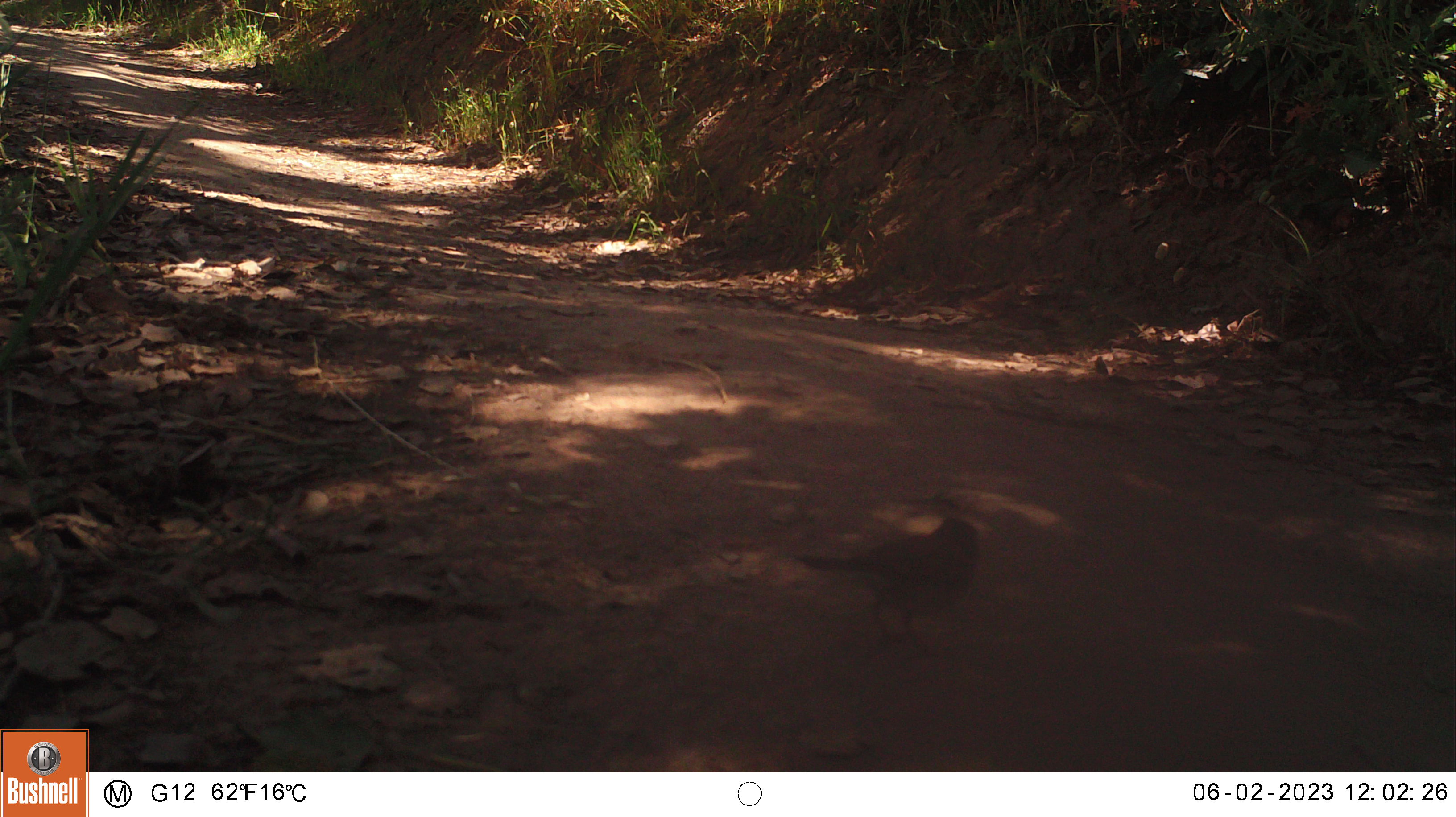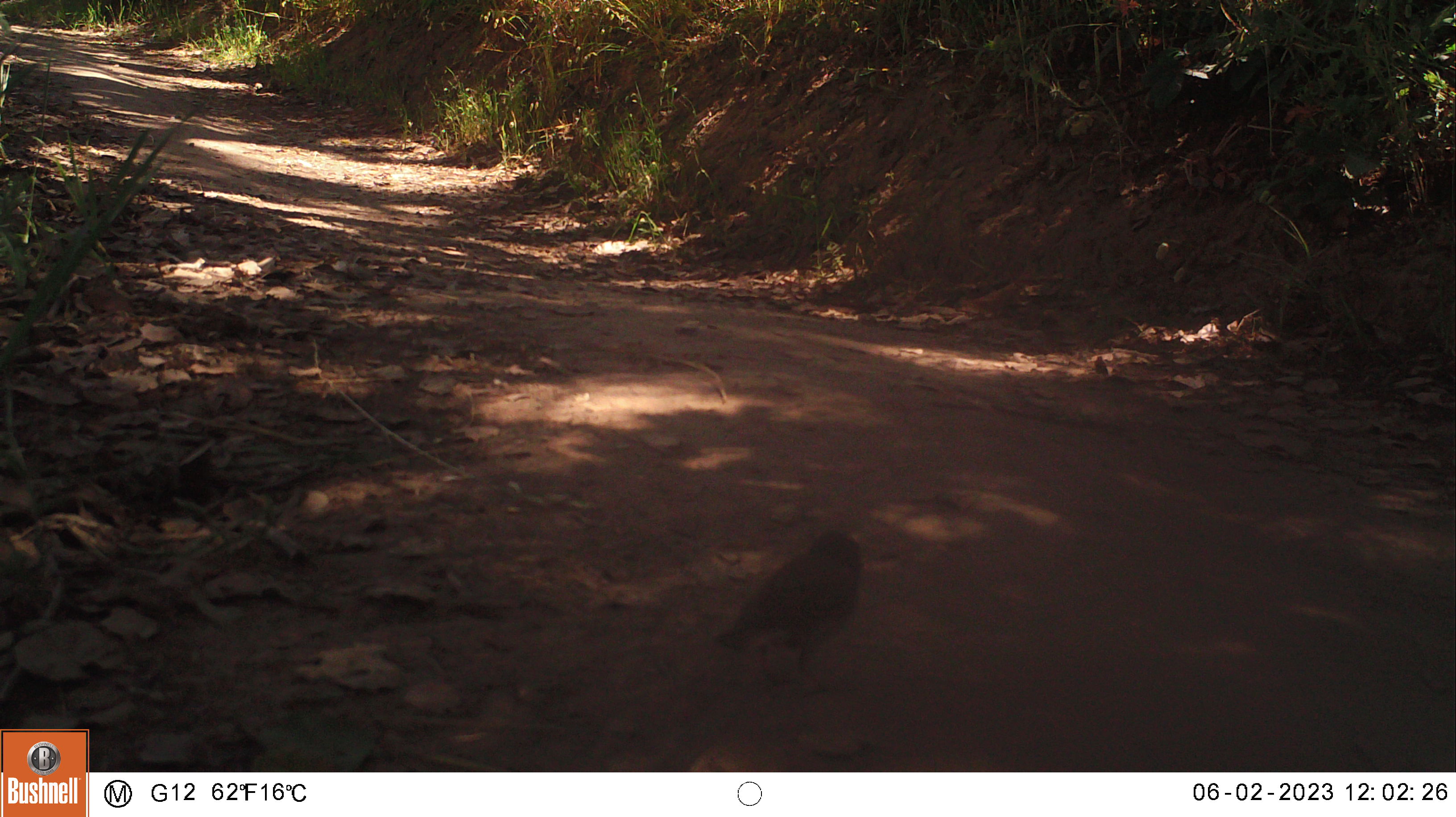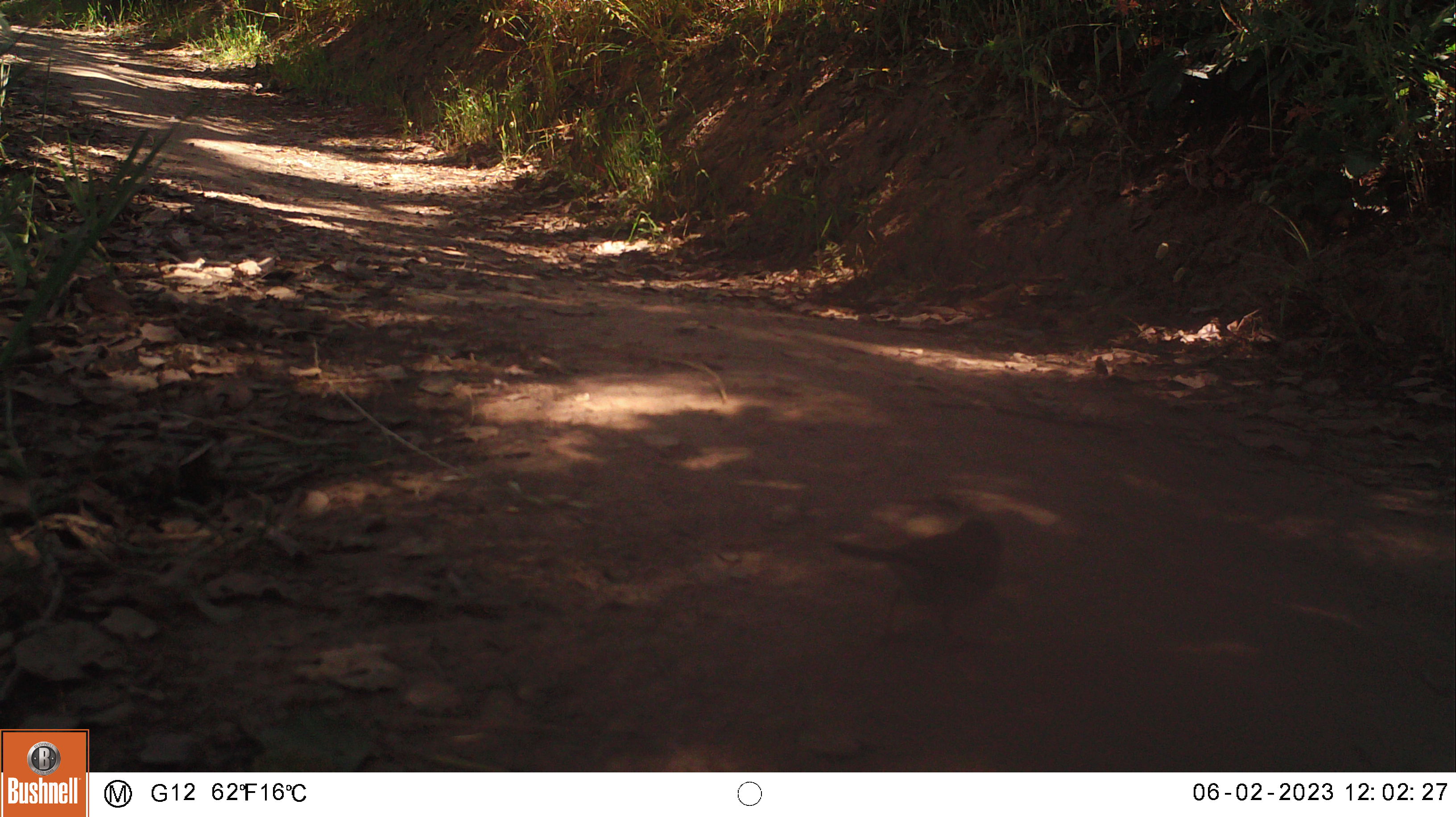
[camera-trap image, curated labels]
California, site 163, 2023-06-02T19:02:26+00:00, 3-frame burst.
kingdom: Animalia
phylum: Chordata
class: Aves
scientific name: Aves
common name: bird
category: unknown bird